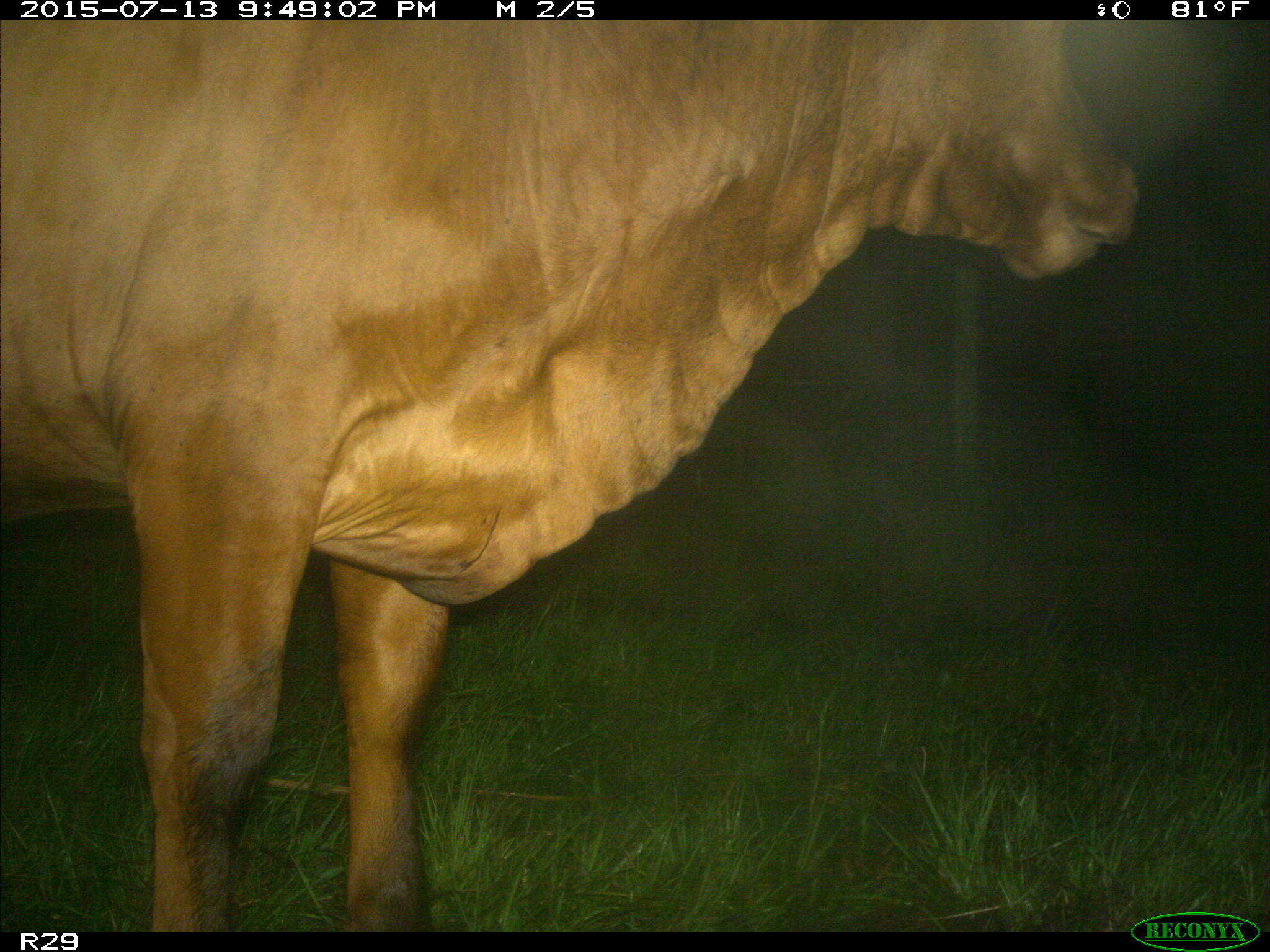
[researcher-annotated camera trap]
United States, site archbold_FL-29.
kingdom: Animalia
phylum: Chordata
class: Mammalia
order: Artiodactyla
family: Bovidae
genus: Bos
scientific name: Bos taurus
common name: domestic cow